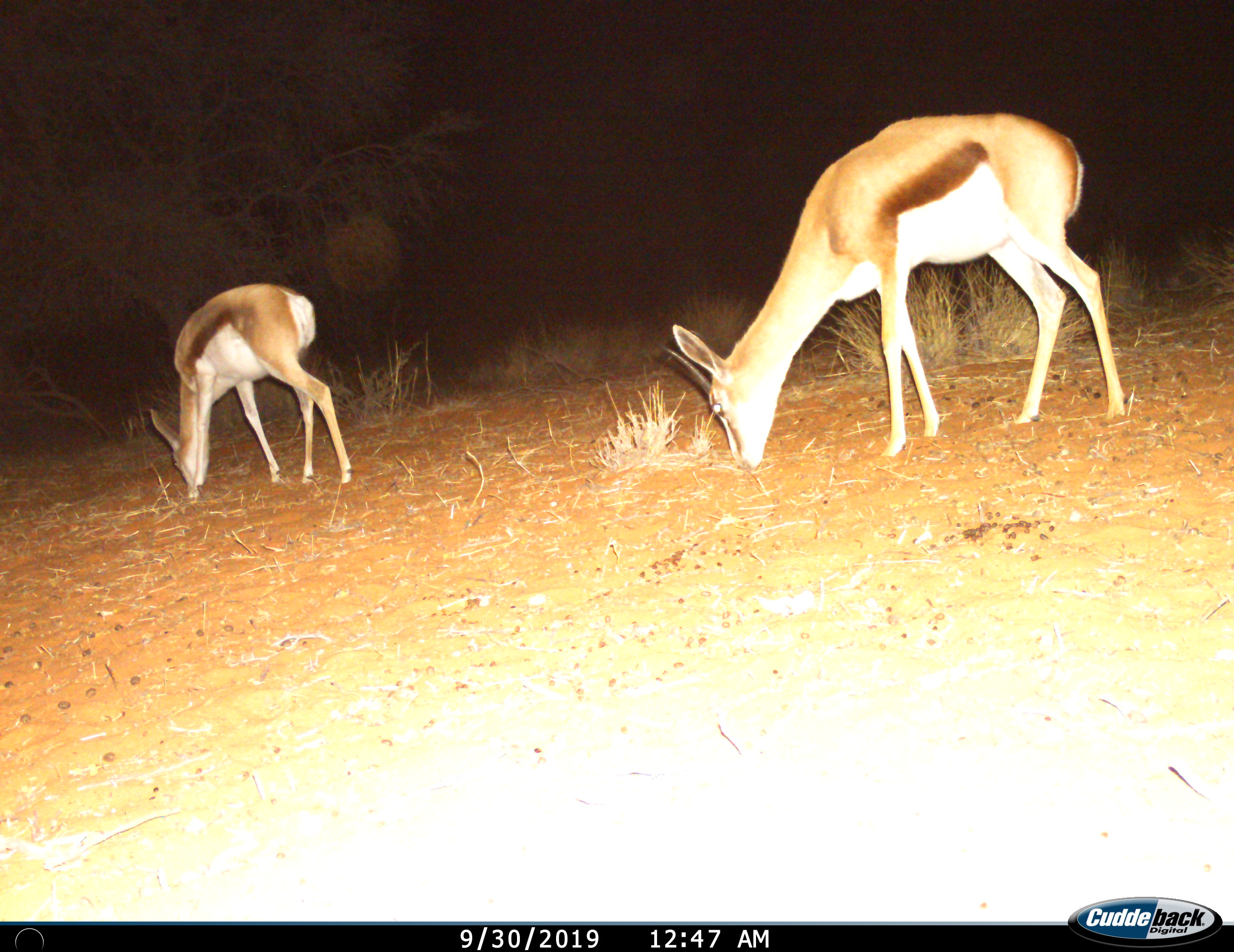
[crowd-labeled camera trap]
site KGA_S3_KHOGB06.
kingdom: Animalia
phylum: Chordata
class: Mammalia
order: Artiodactyla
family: Bovidae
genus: Antidorcas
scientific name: Antidorcas marsupialis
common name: springbok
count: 2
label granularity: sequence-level